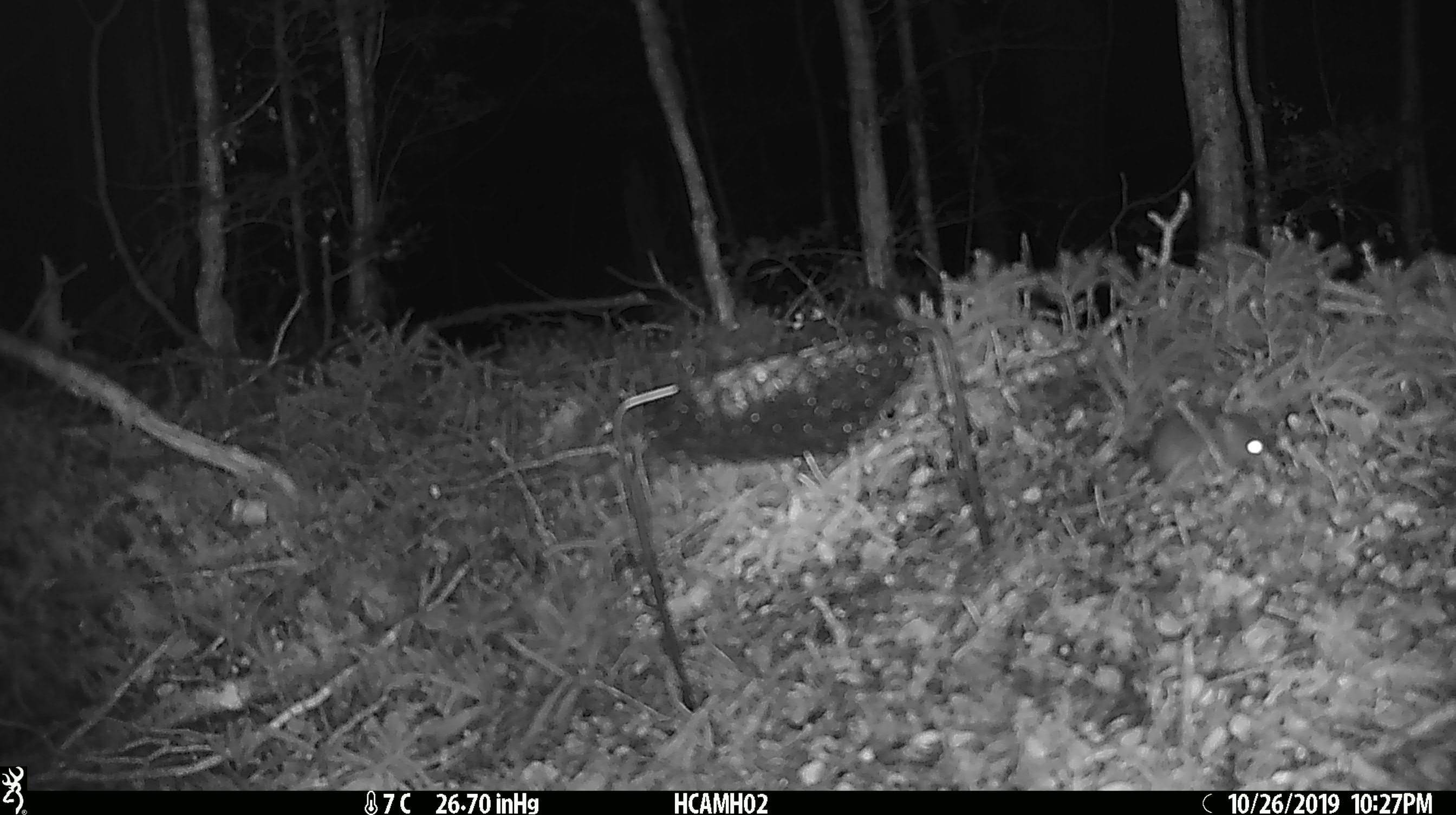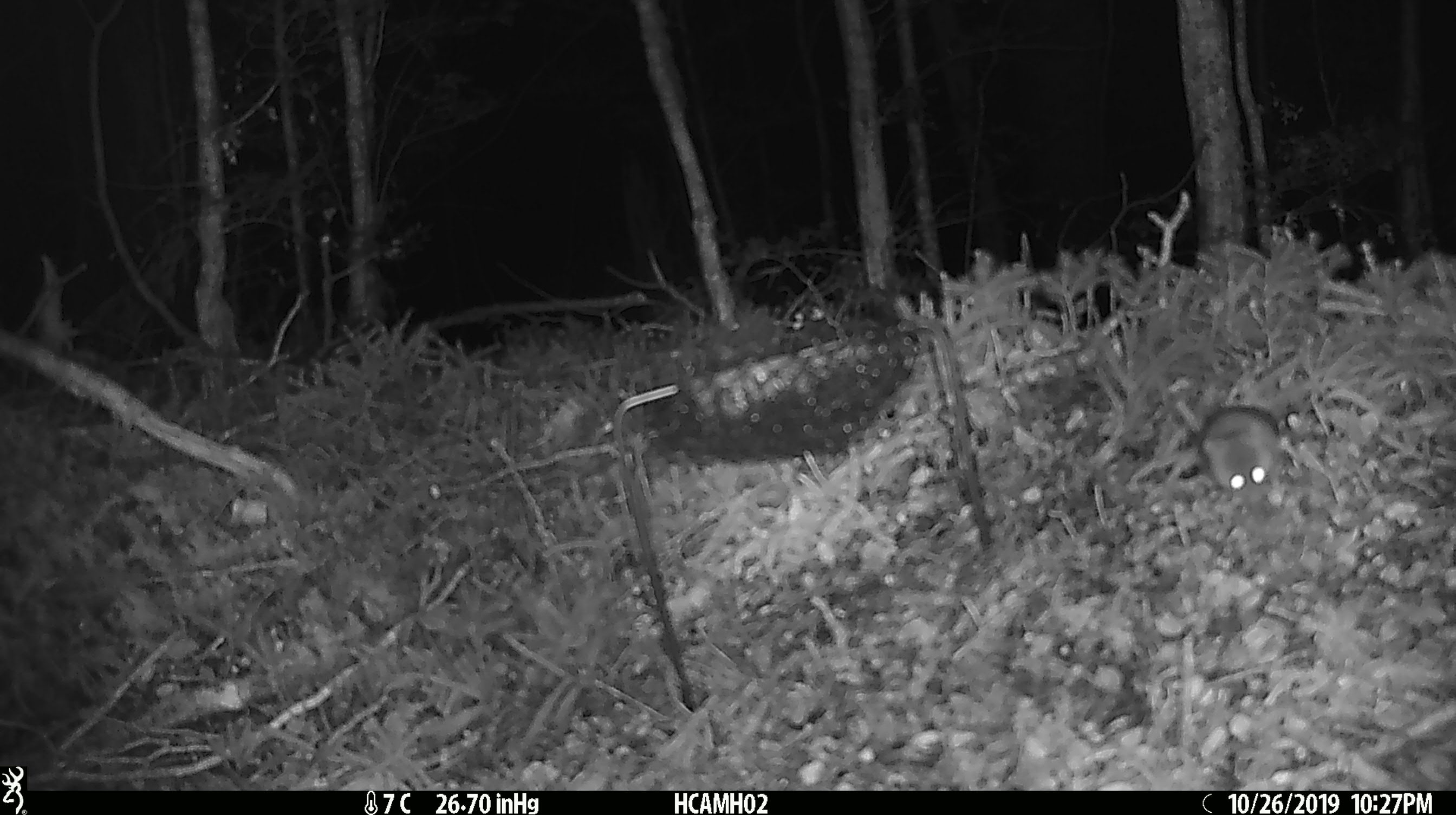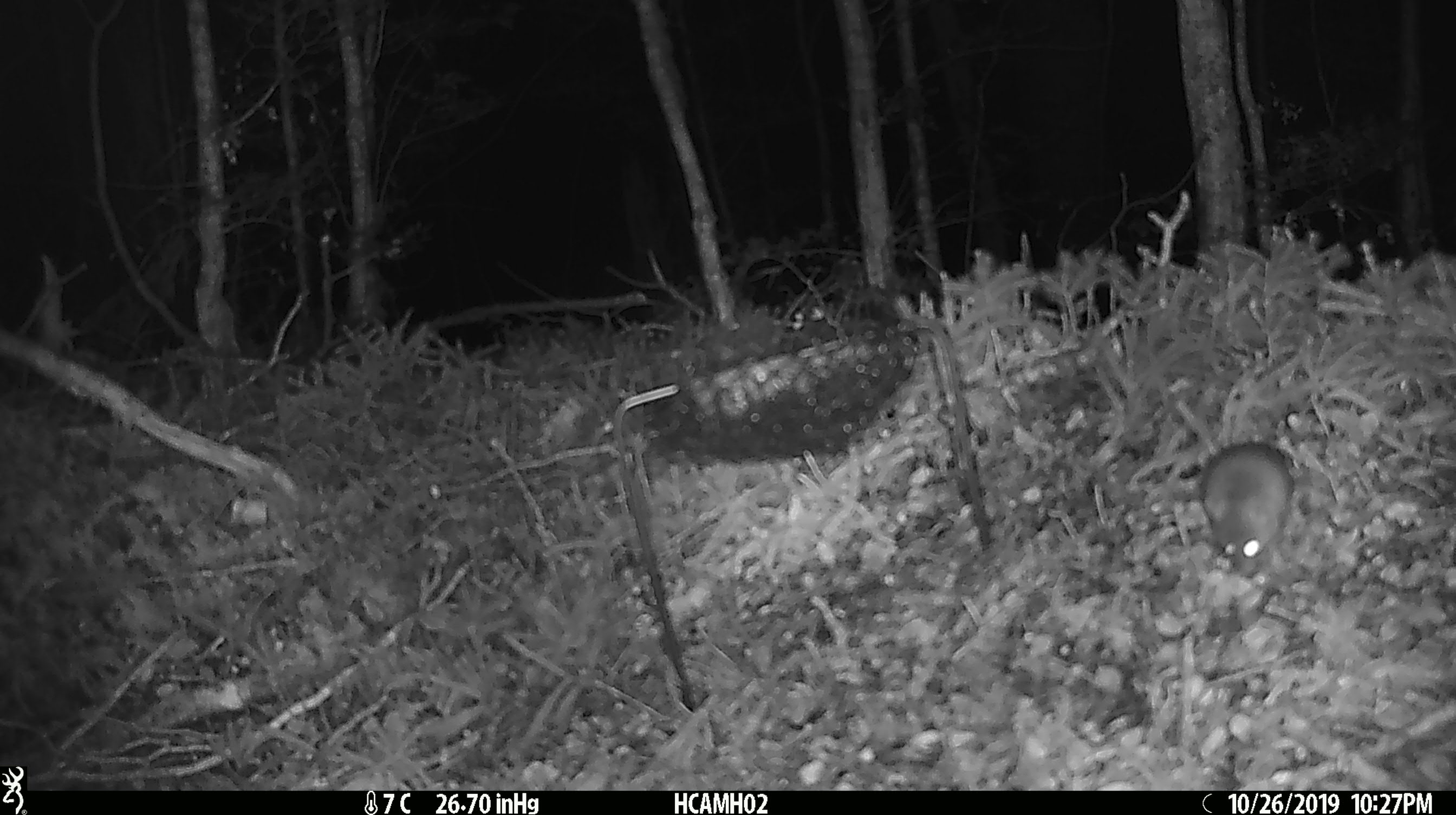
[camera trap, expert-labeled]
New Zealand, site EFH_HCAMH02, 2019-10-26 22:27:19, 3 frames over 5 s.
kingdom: Animalia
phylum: Chordata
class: Mammalia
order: Rodentia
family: Muridae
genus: Mus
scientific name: Mus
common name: mouse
Mouse (Mus).